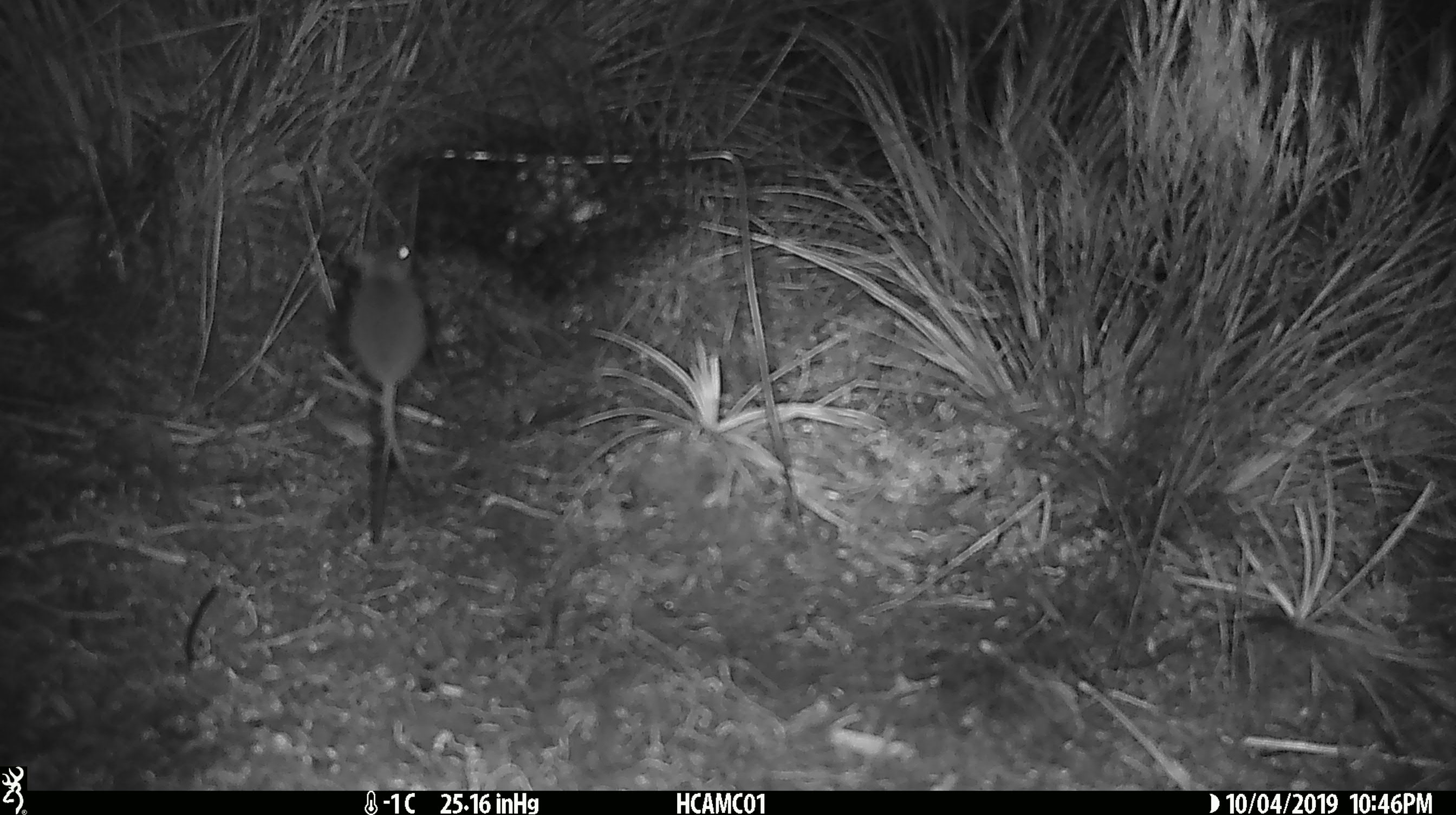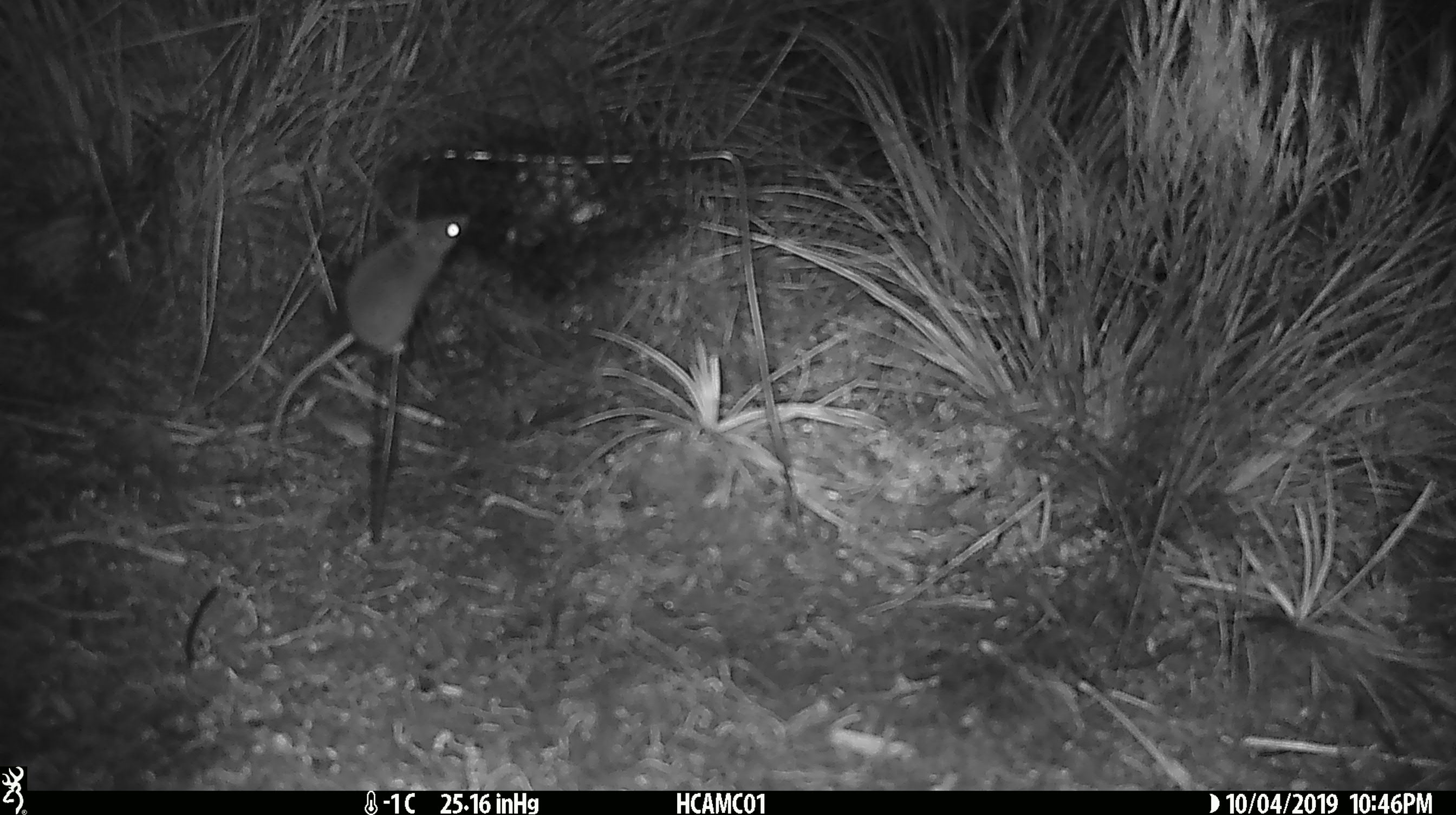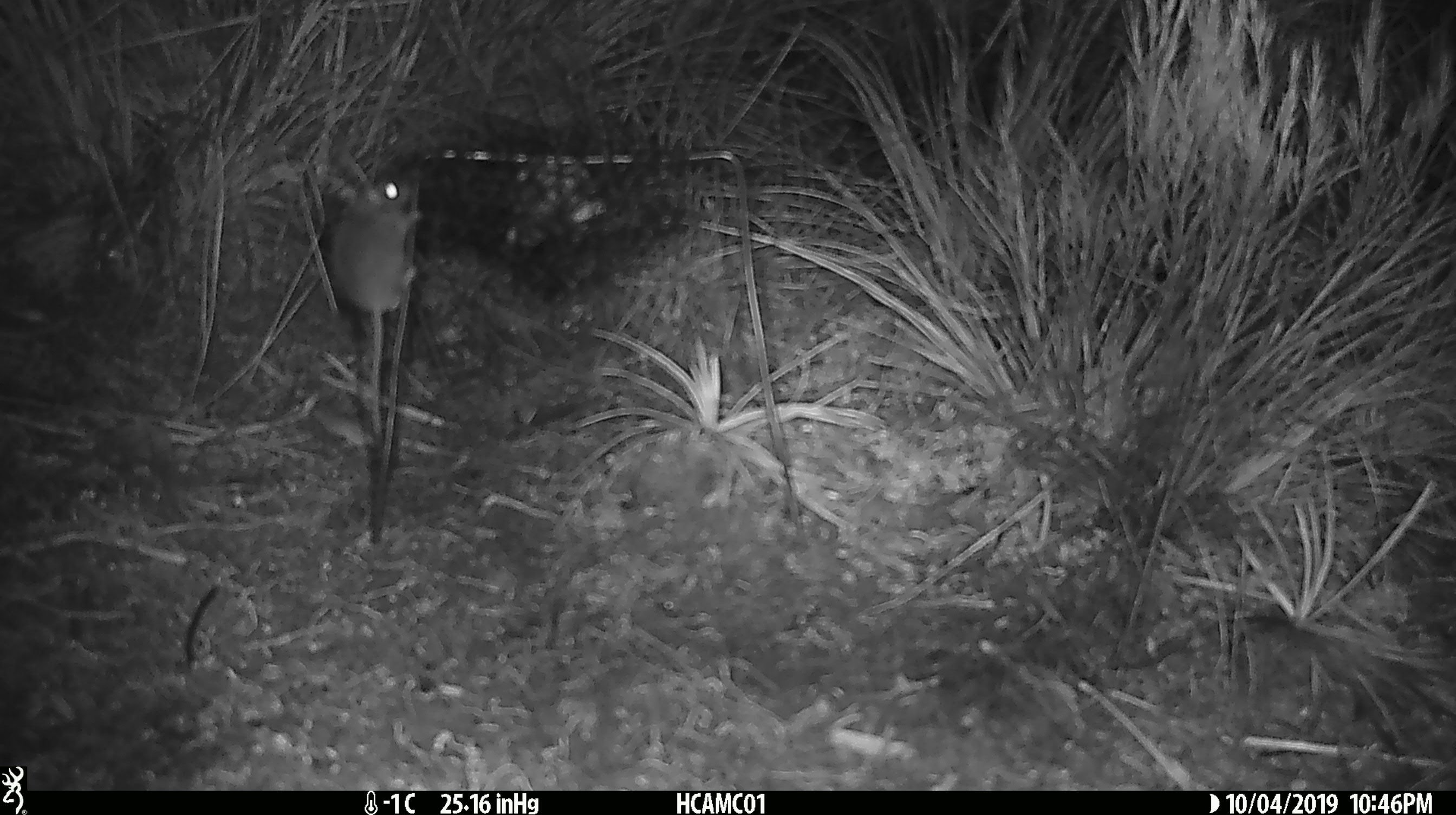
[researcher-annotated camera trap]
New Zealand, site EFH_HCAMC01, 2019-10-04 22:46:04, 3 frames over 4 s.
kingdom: Animalia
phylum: Chordata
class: Mammalia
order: Rodentia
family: Muridae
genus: Mus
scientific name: Mus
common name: mouse